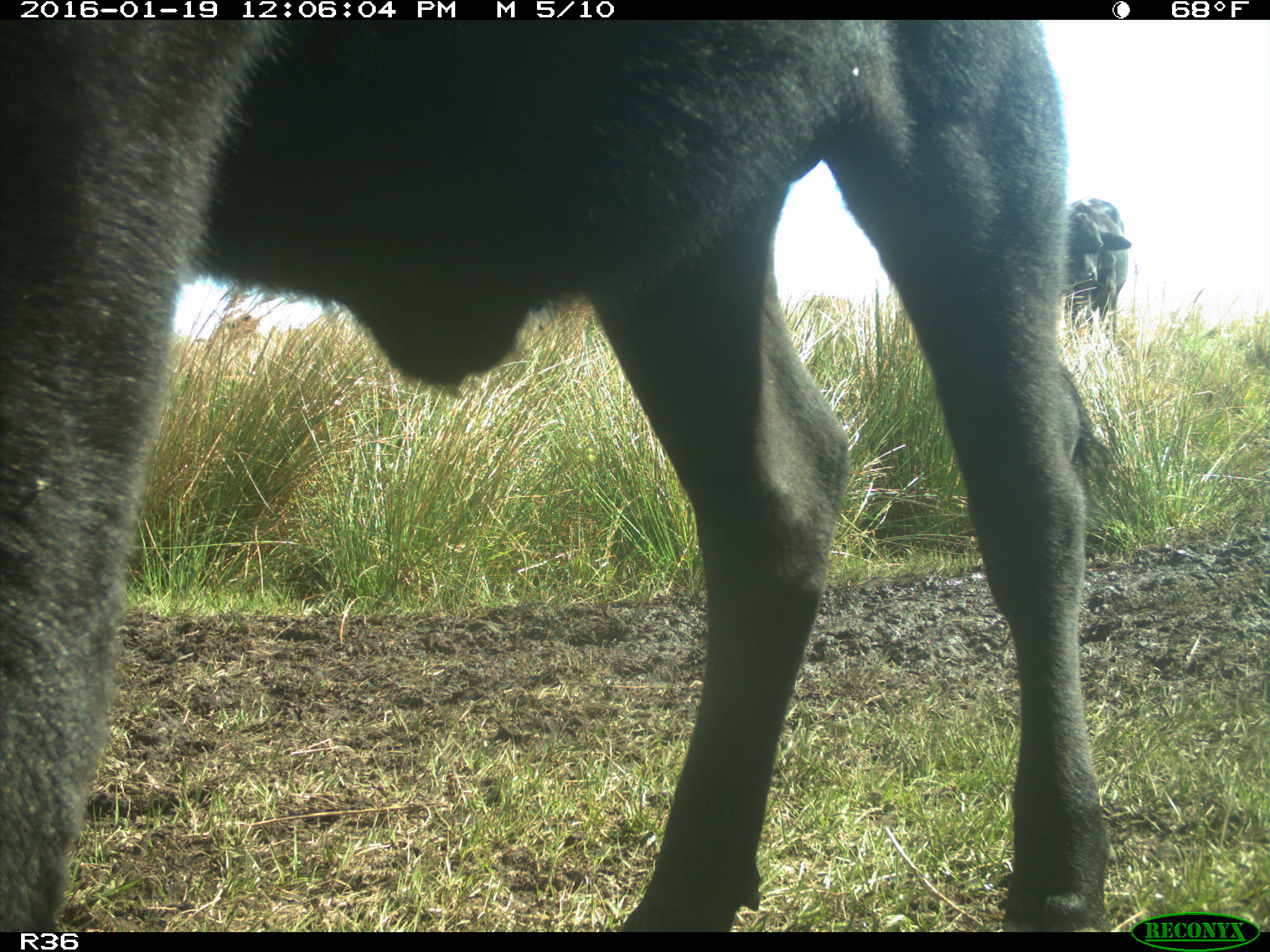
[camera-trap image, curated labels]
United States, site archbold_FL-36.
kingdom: Animalia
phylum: Chordata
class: Mammalia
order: Artiodactyla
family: Bovidae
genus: Bos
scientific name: Bos taurus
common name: domestic cow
Bos taurus (domestic cow).